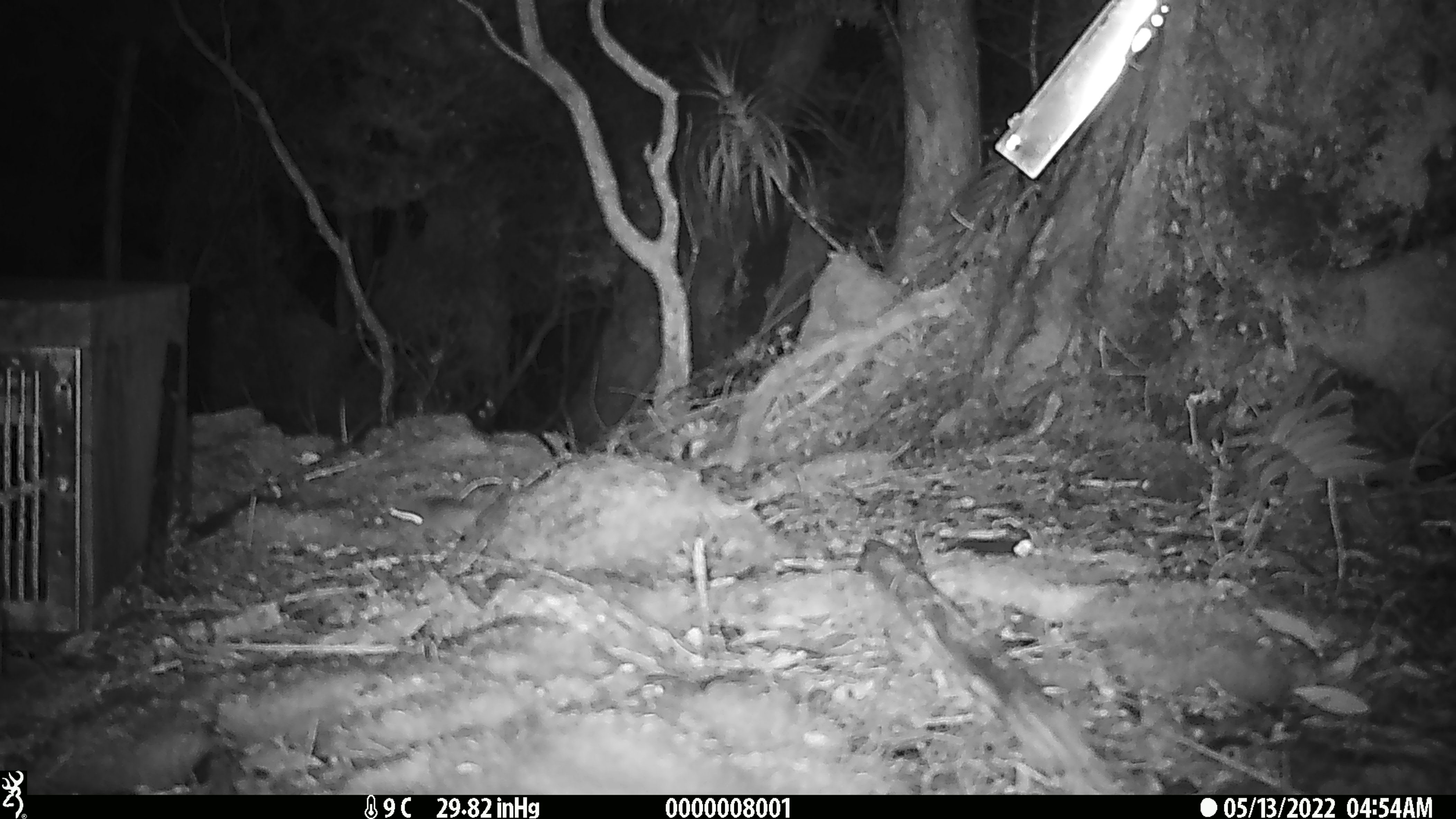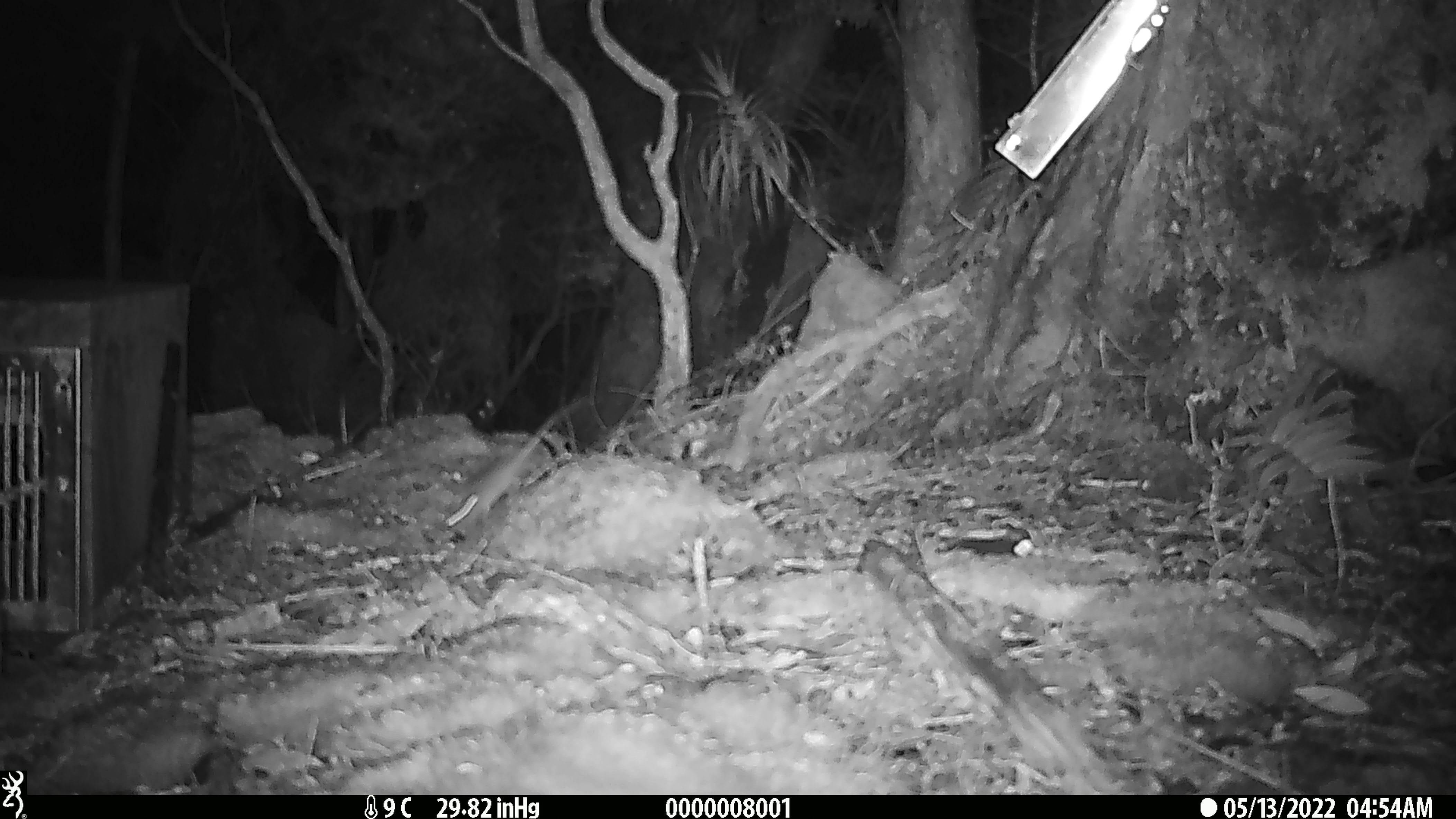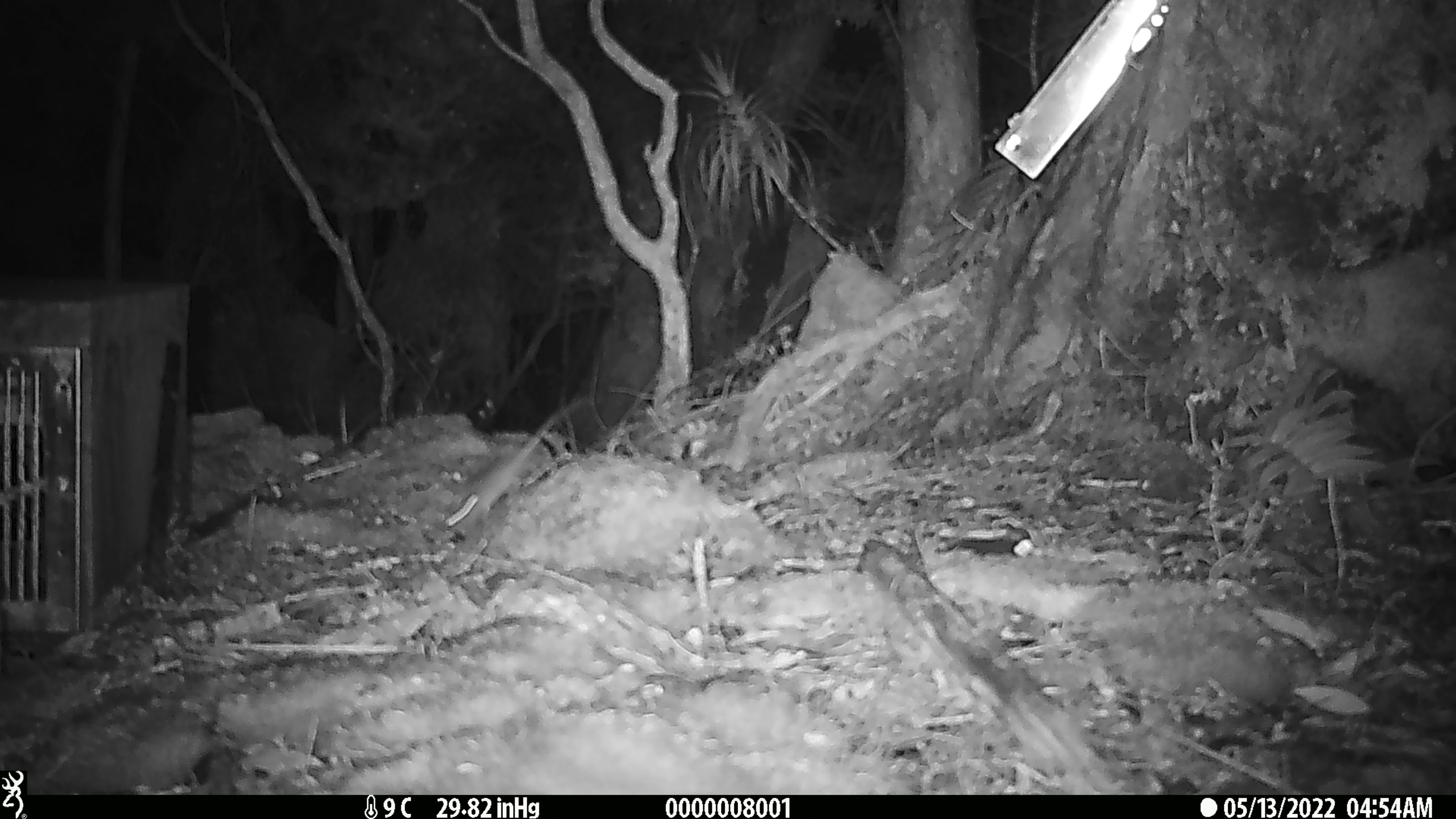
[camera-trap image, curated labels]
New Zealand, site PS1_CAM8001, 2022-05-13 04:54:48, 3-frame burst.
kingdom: Animalia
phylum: Chordata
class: Mammalia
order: Rodentia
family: Muridae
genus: Mus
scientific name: Mus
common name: mouse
Mouse (Mus).